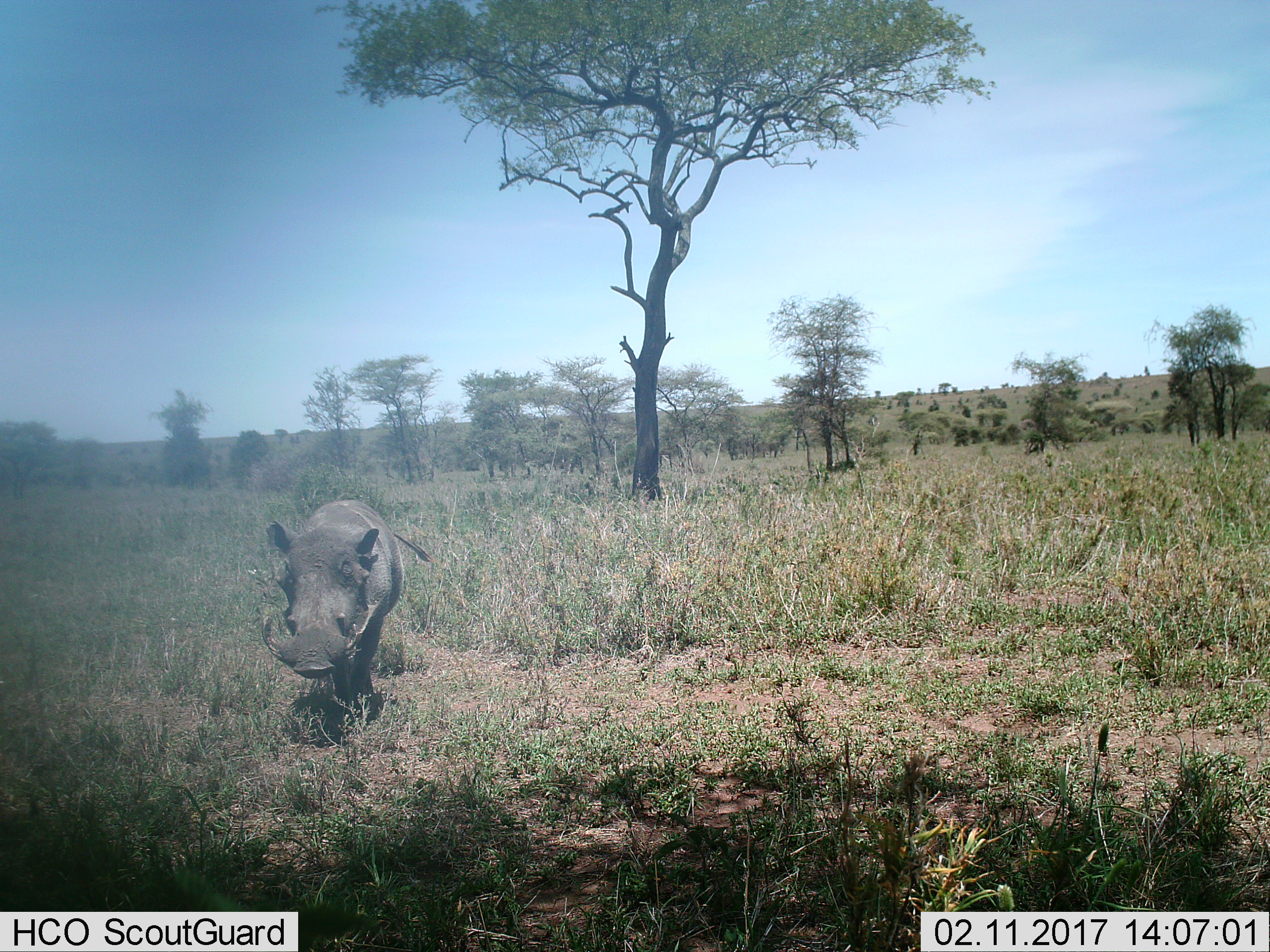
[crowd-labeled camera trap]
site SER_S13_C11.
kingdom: Animalia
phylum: Chordata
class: Mammalia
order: Artiodactyla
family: Suidae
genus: Phacochoerus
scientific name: Phacochoerus africanus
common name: warthog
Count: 1.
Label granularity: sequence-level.